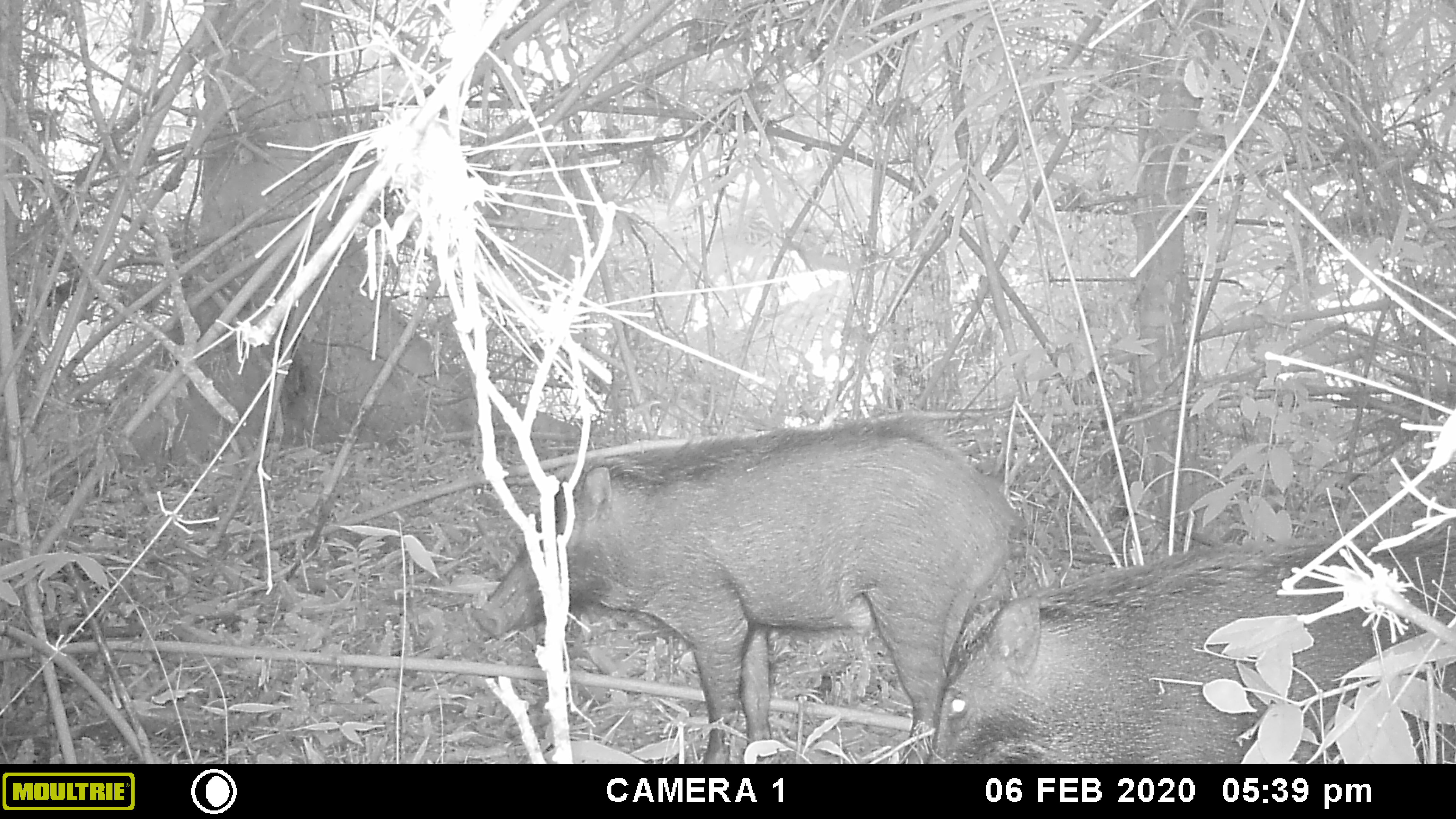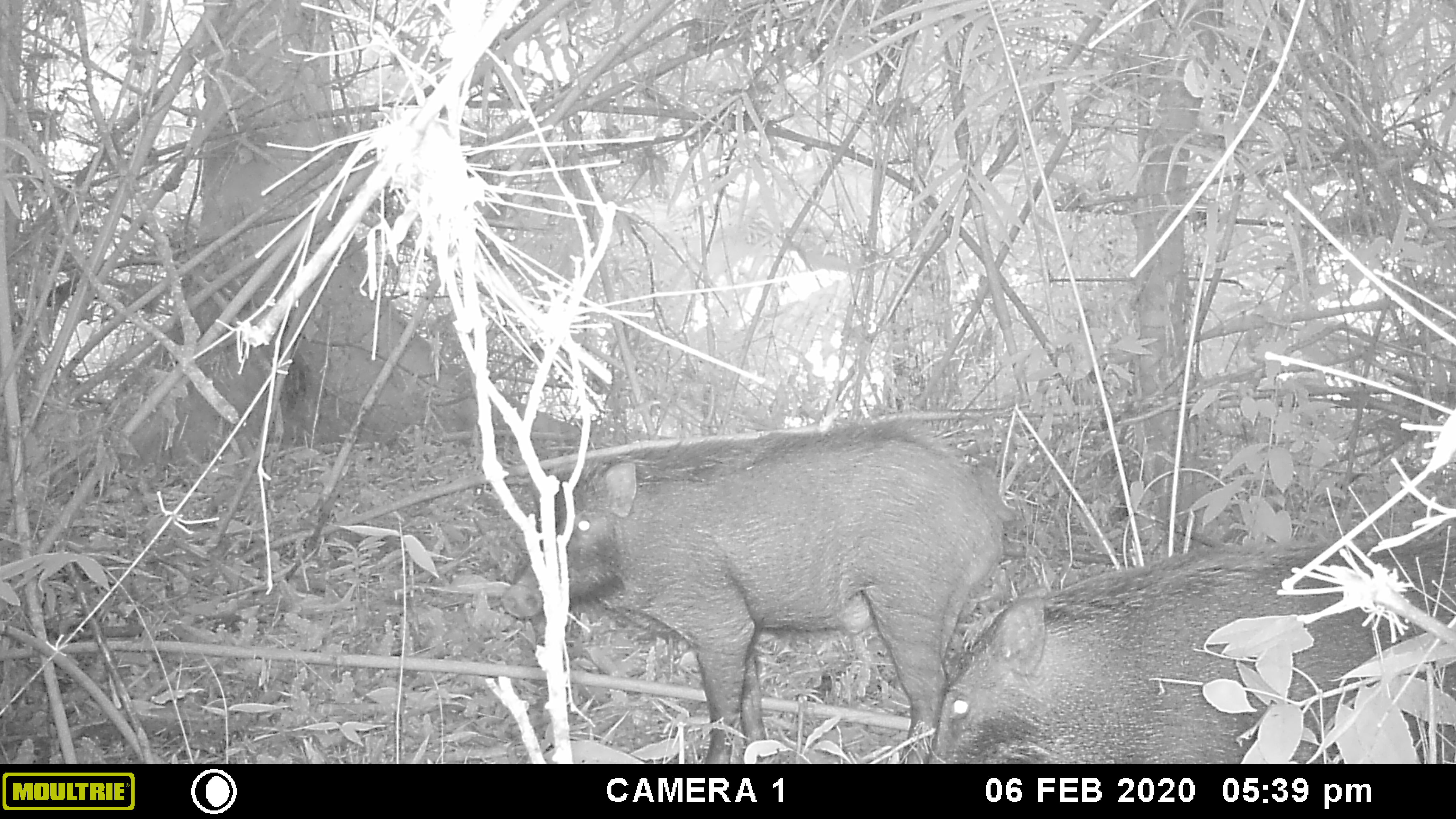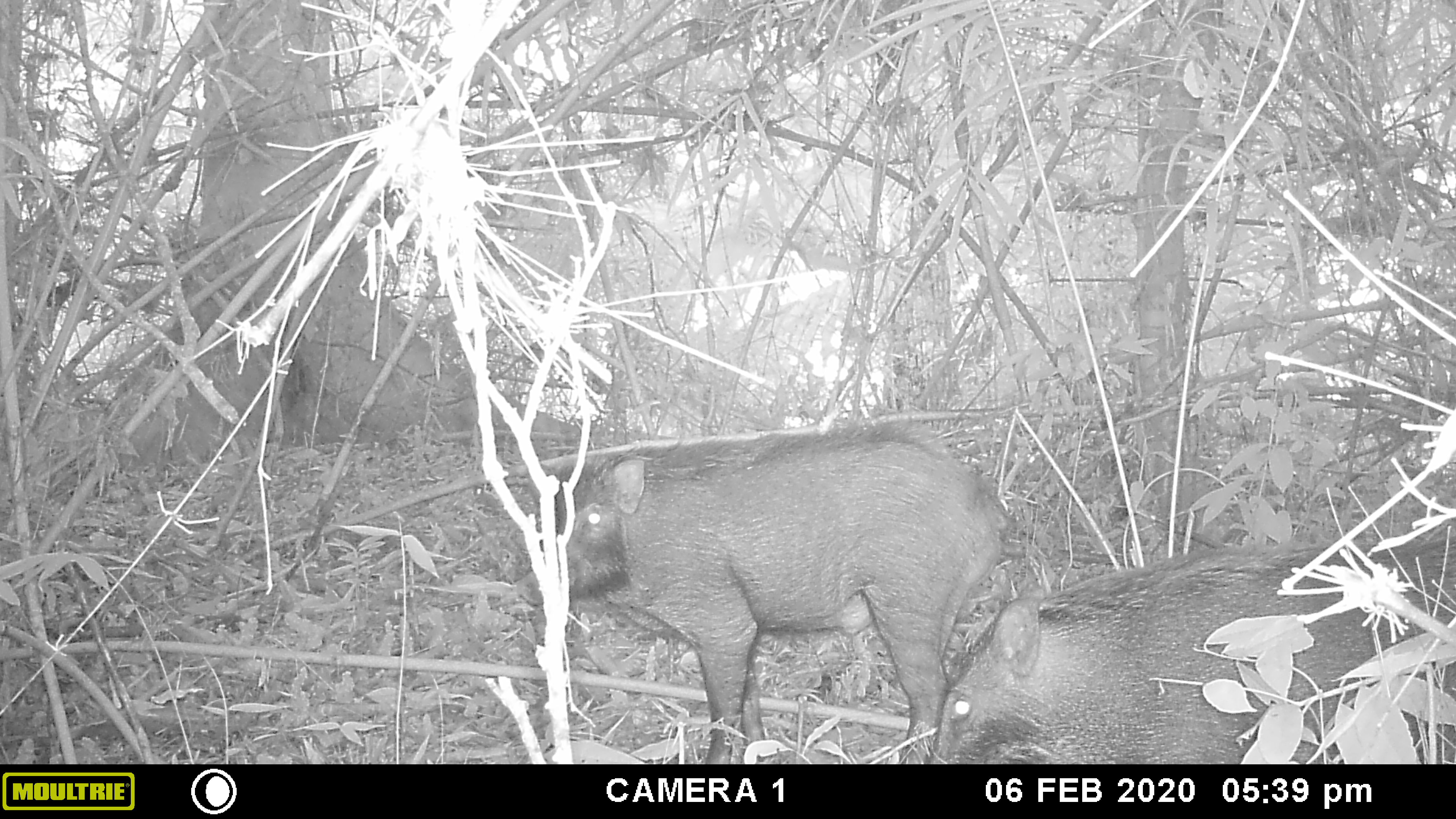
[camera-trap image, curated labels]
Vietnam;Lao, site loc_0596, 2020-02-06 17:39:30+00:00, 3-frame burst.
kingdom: Animalia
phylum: Chordata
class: Mammalia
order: Artiodactyla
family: Suidae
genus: Sus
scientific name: Sus scrofa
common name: eurasian wild pig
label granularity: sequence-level